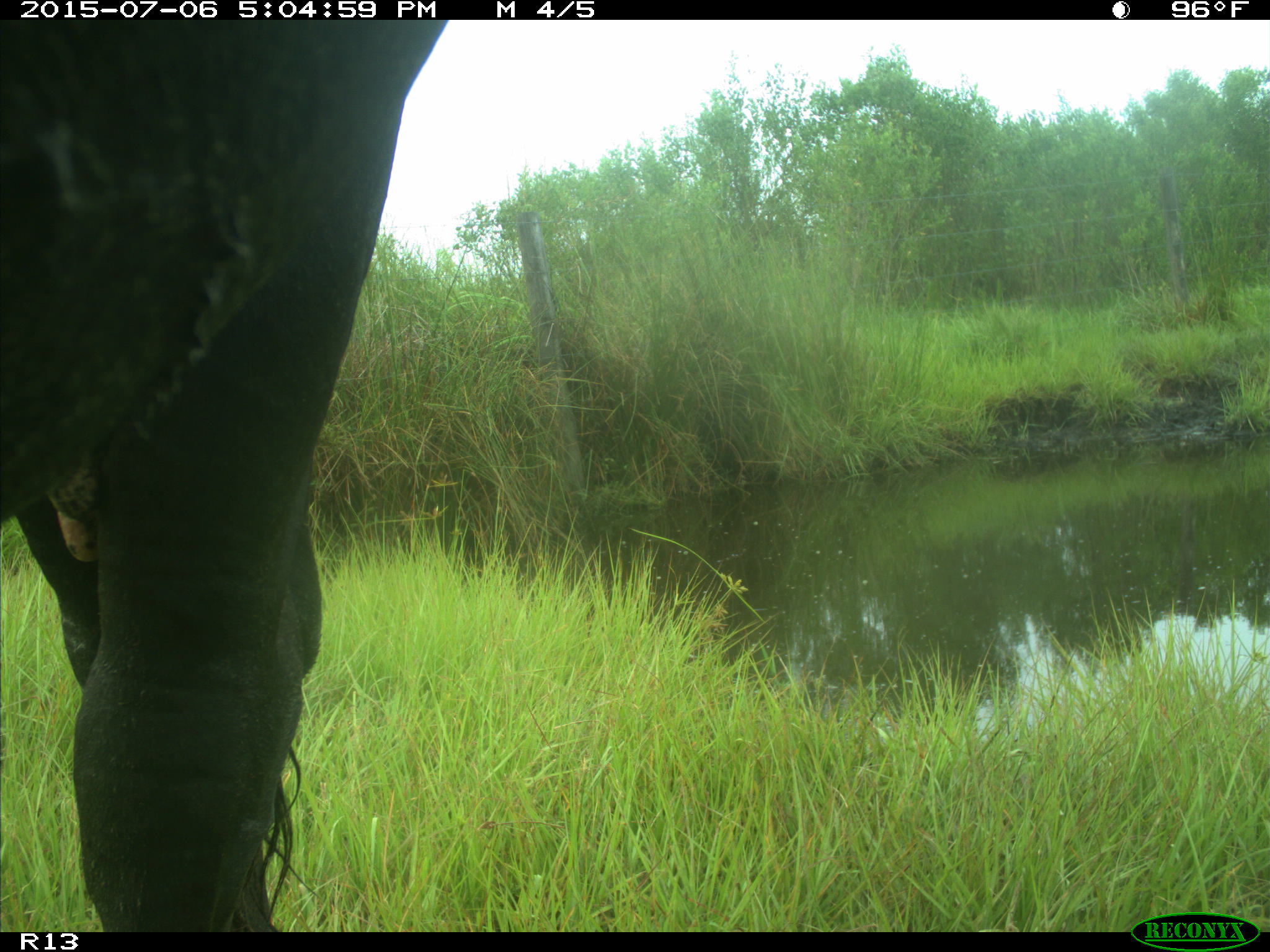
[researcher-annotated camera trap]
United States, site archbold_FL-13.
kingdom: Animalia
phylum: Chordata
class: Mammalia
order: Artiodactyla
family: Bovidae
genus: Bos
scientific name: Bos taurus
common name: domestic cow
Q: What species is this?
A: Bos taurus (domestic cow).